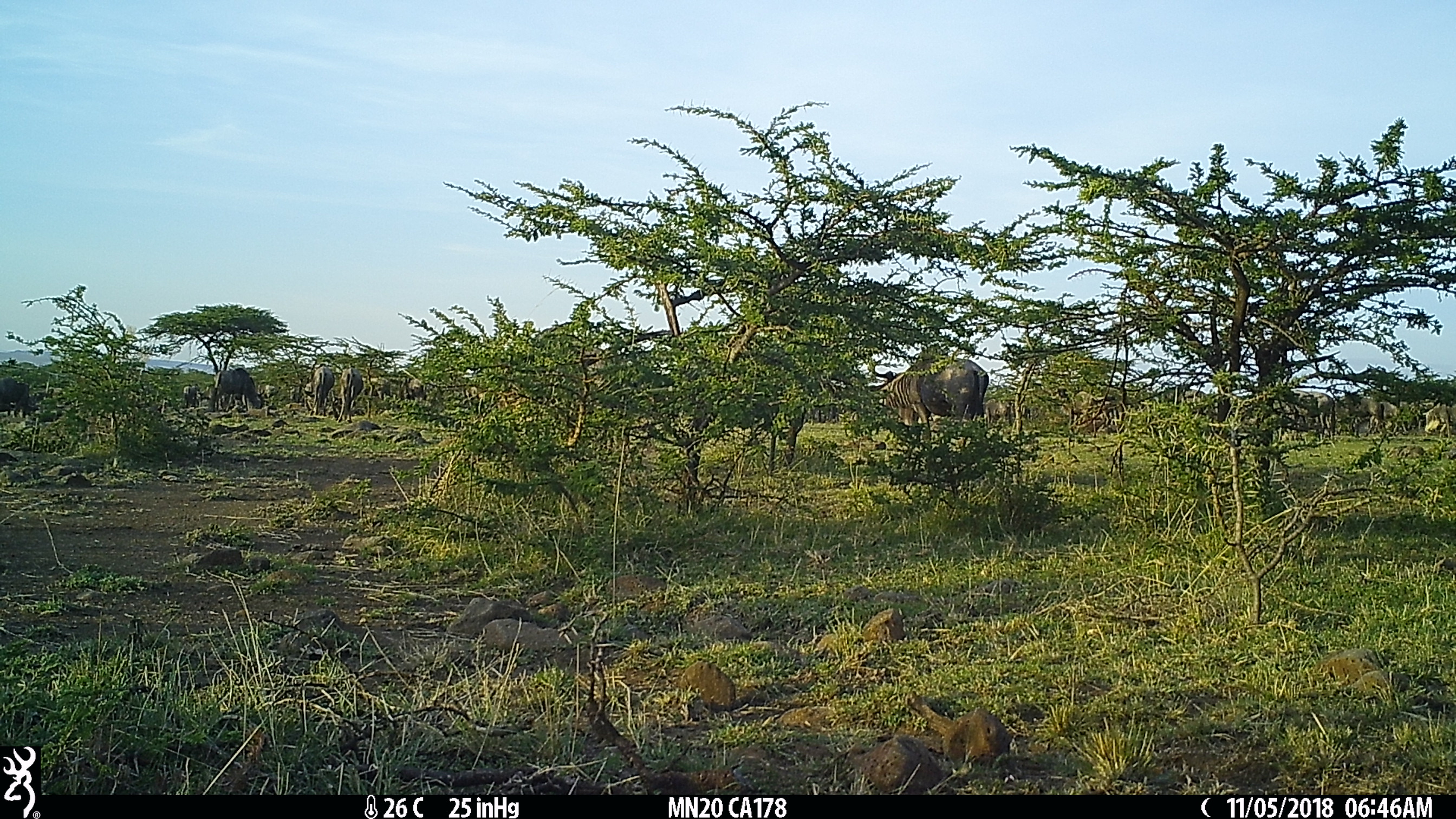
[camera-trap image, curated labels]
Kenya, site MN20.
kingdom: Animalia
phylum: Chordata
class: Mammalia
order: Artiodactyla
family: Bovidae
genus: Connochaetes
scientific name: Connochaetes taurinus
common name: blue wildebeest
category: wildebeest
Wildebeest (blue wildebeest) (Connochaetes taurinus).